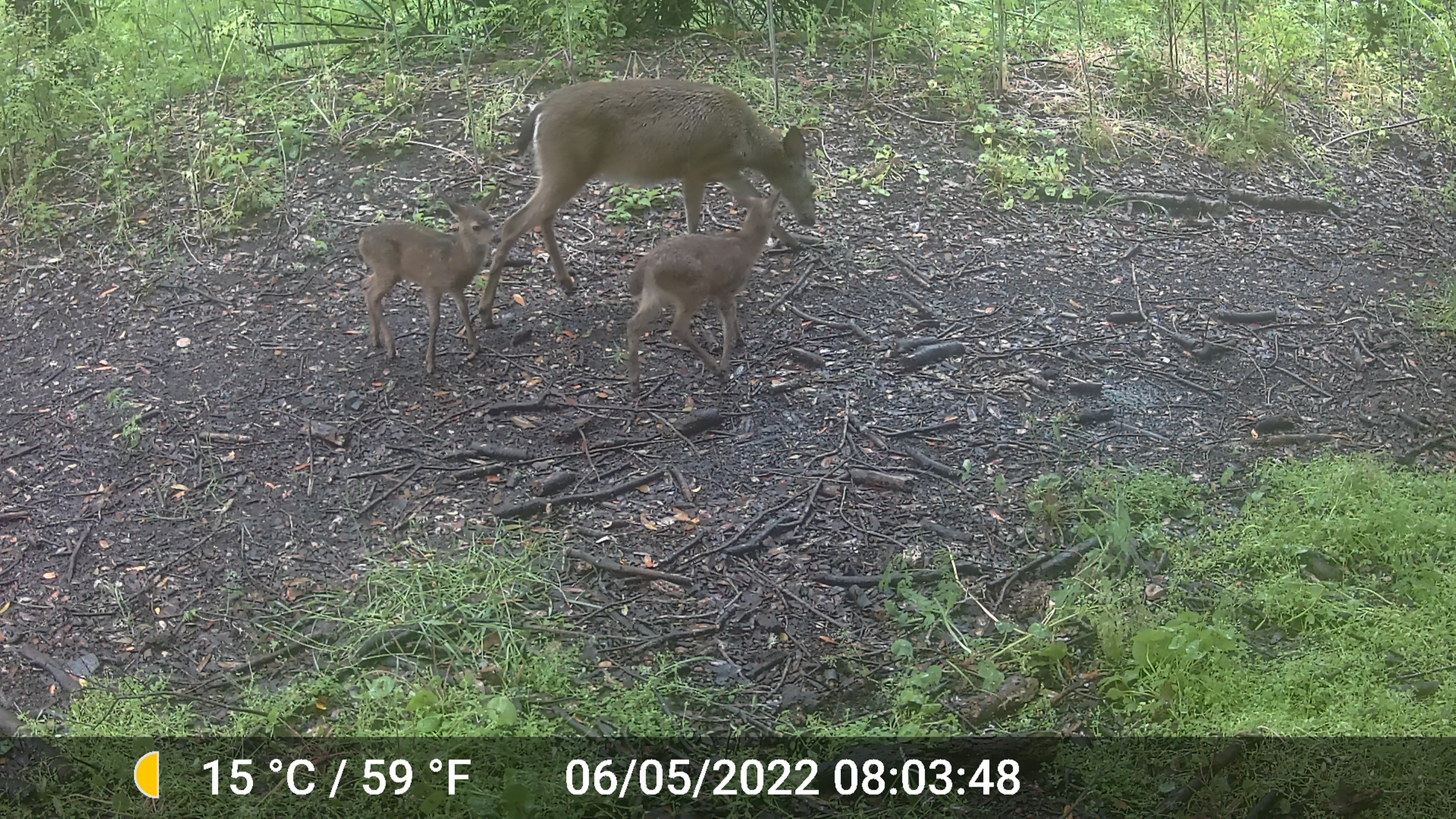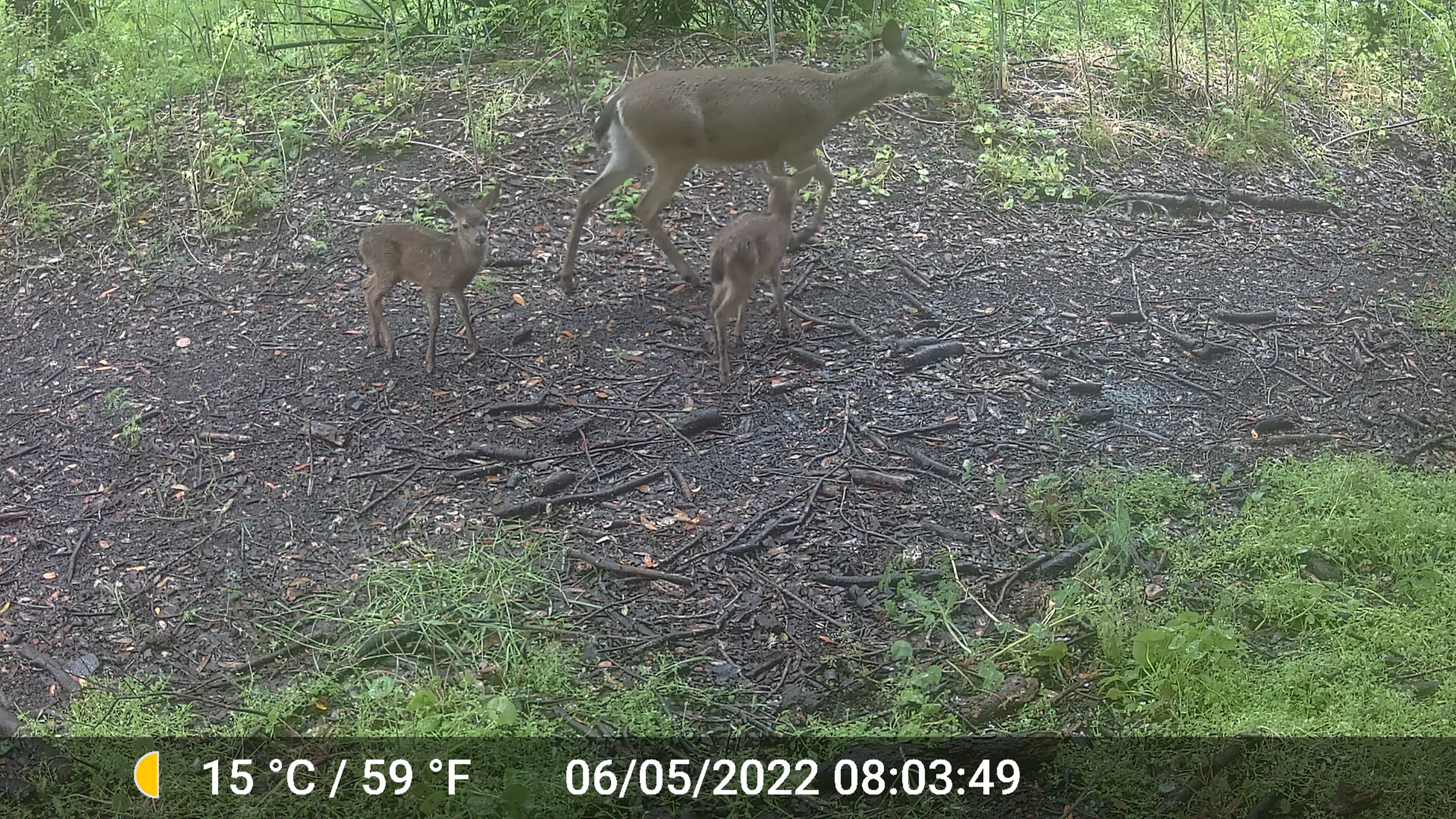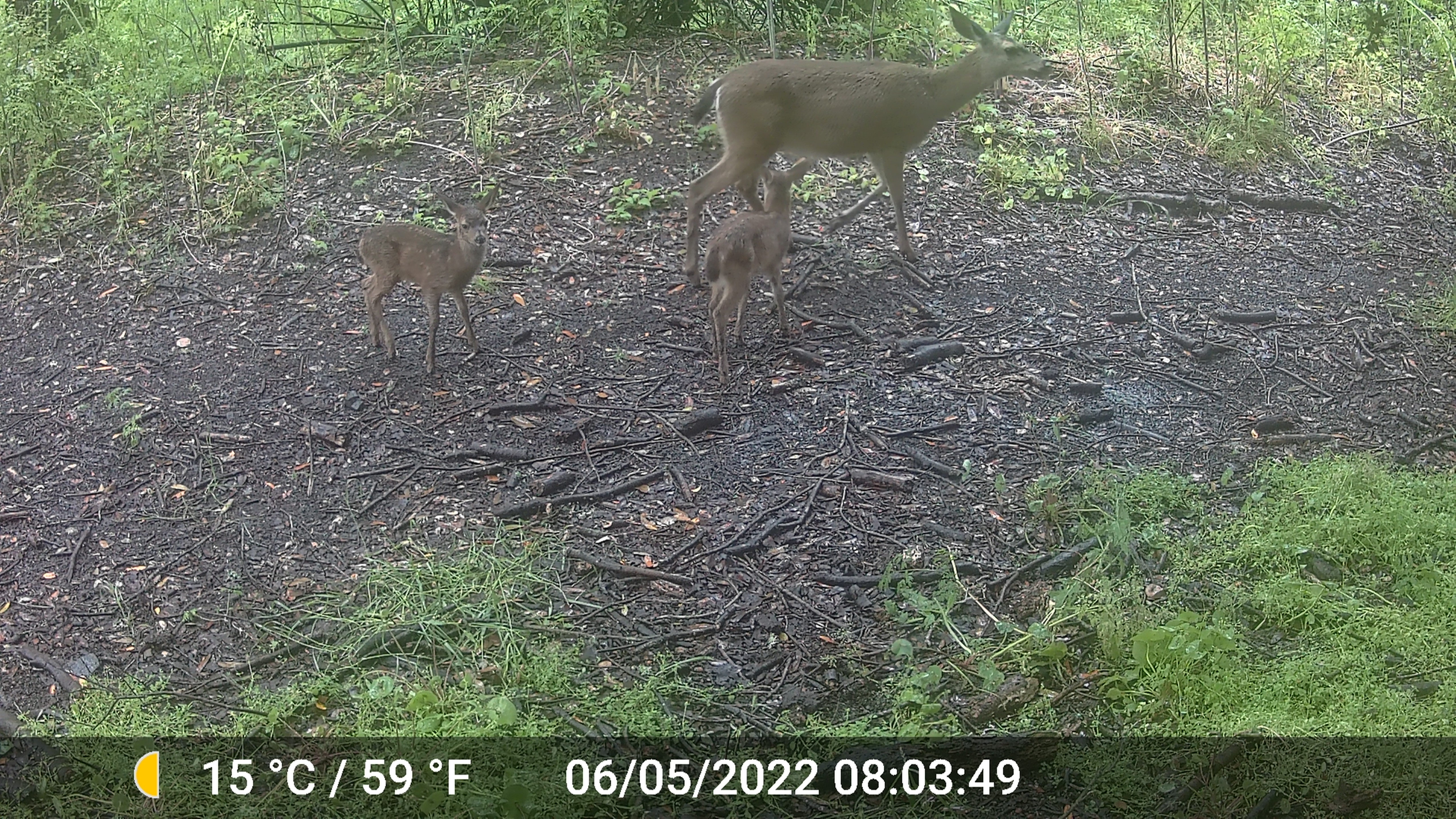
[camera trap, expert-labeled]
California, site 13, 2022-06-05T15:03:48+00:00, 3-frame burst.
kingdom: Animalia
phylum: Chordata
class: Mammalia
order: Artiodactyla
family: Cervidae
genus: Odocoileus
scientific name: Odocoileus hemionus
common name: mule deer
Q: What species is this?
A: Mule deer (Odocoileus hemionus).